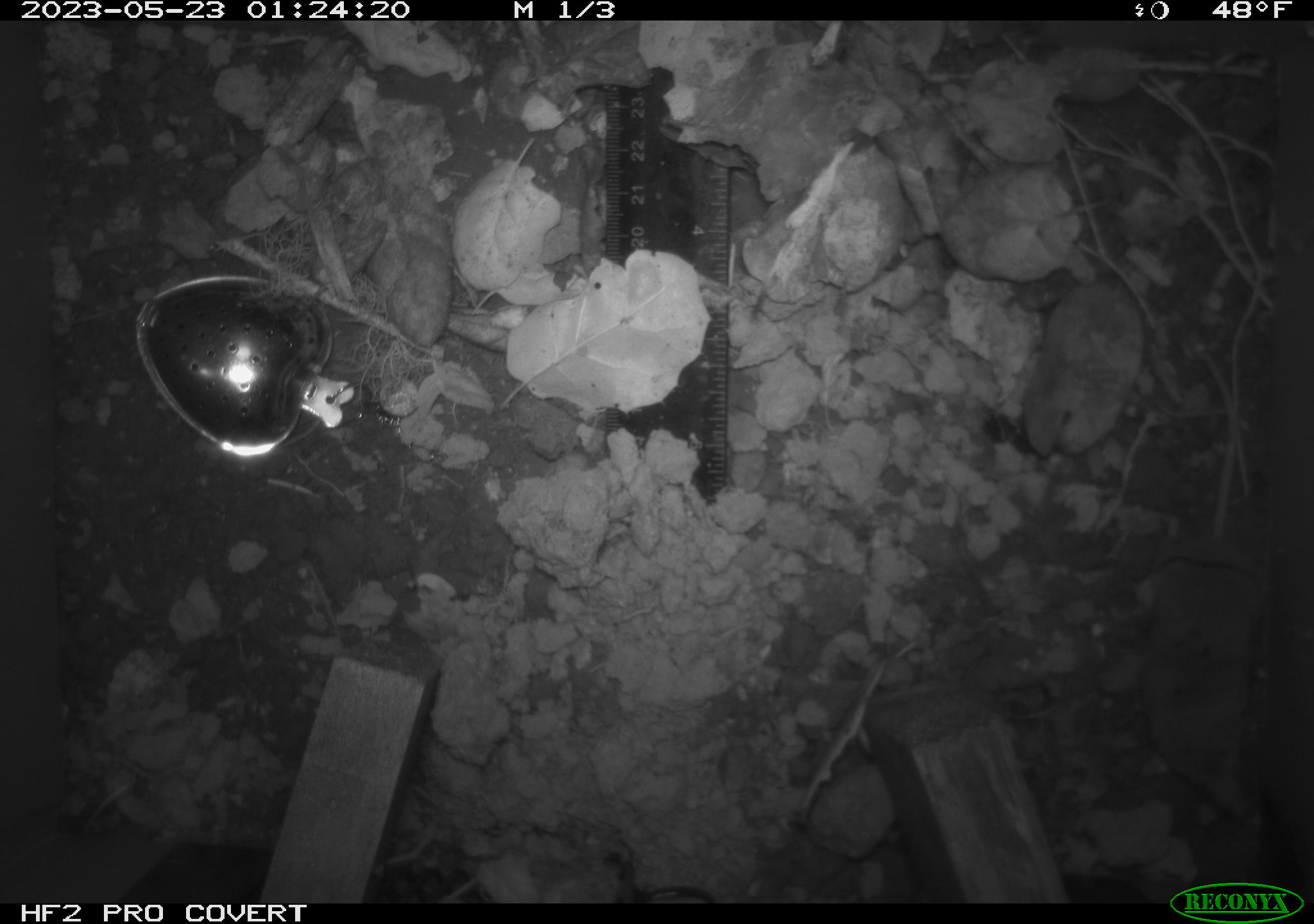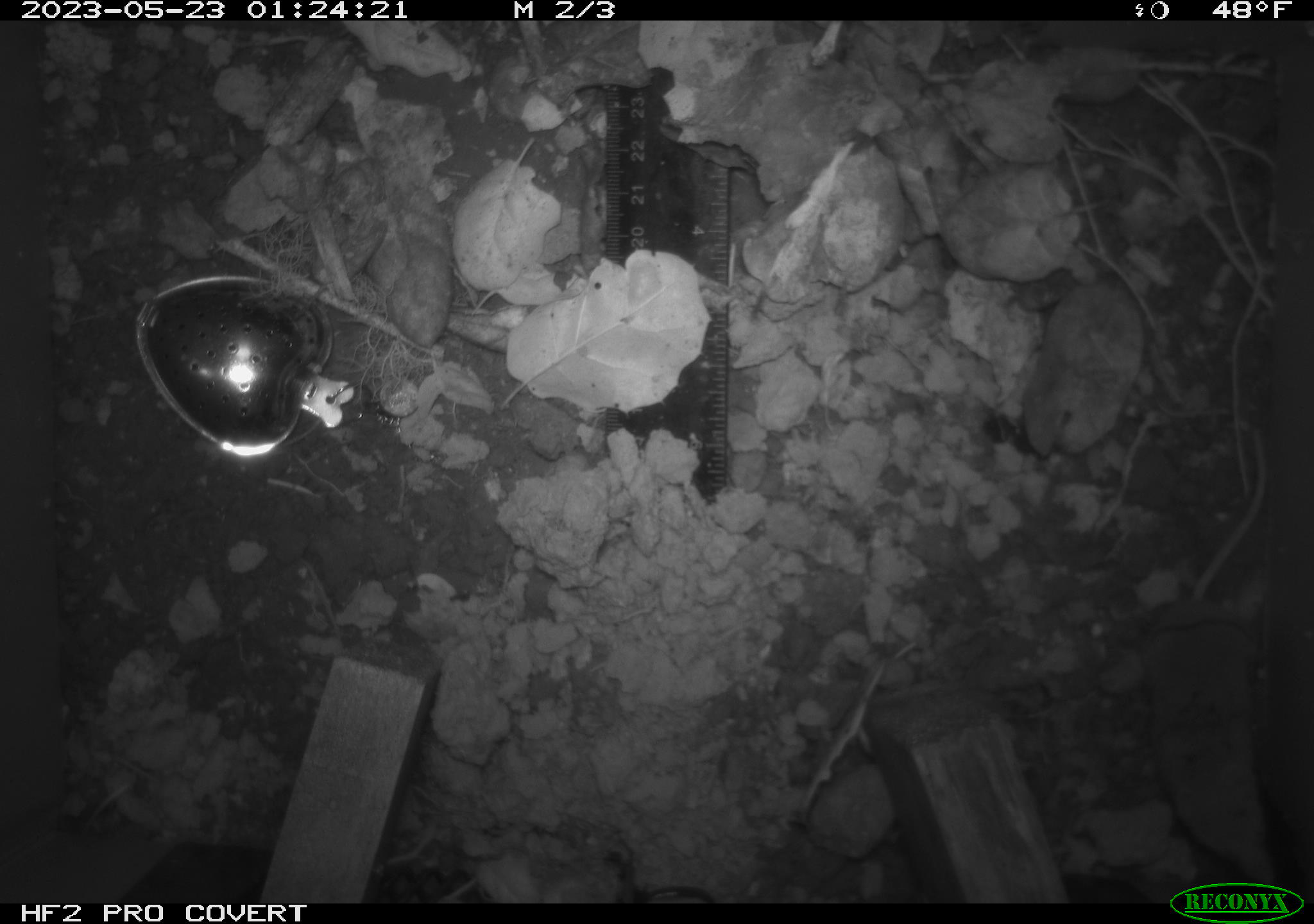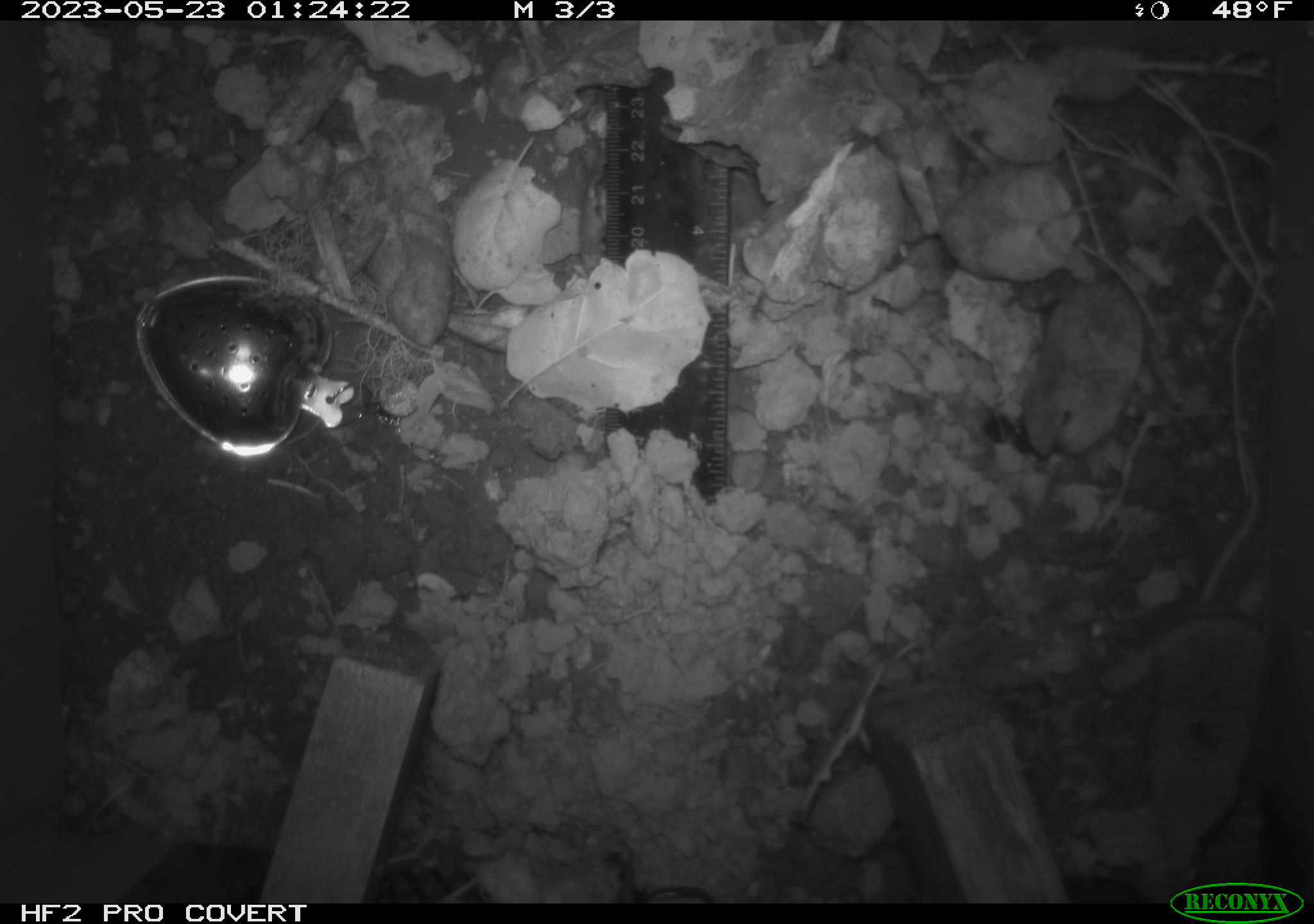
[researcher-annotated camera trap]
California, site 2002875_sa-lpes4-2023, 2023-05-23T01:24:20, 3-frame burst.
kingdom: Animalia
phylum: Chordata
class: Mammalia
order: Eulipotyphla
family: Soricidae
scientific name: Soricidae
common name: shrews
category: soricidae family